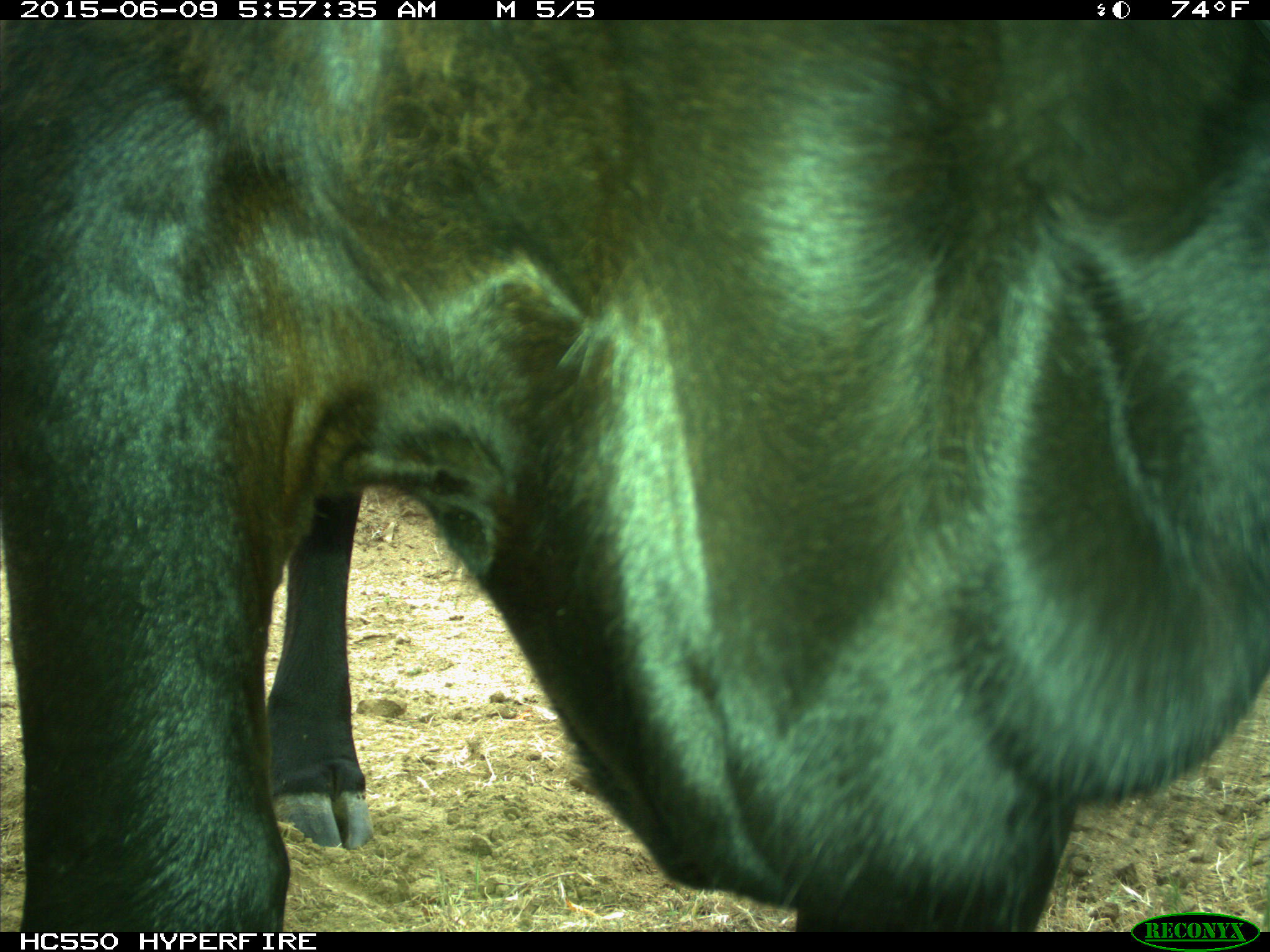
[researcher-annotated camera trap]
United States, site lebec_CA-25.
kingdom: Animalia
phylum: Chordata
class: Mammalia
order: Artiodactyla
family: Bovidae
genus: Bos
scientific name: Bos taurus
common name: domestic cow